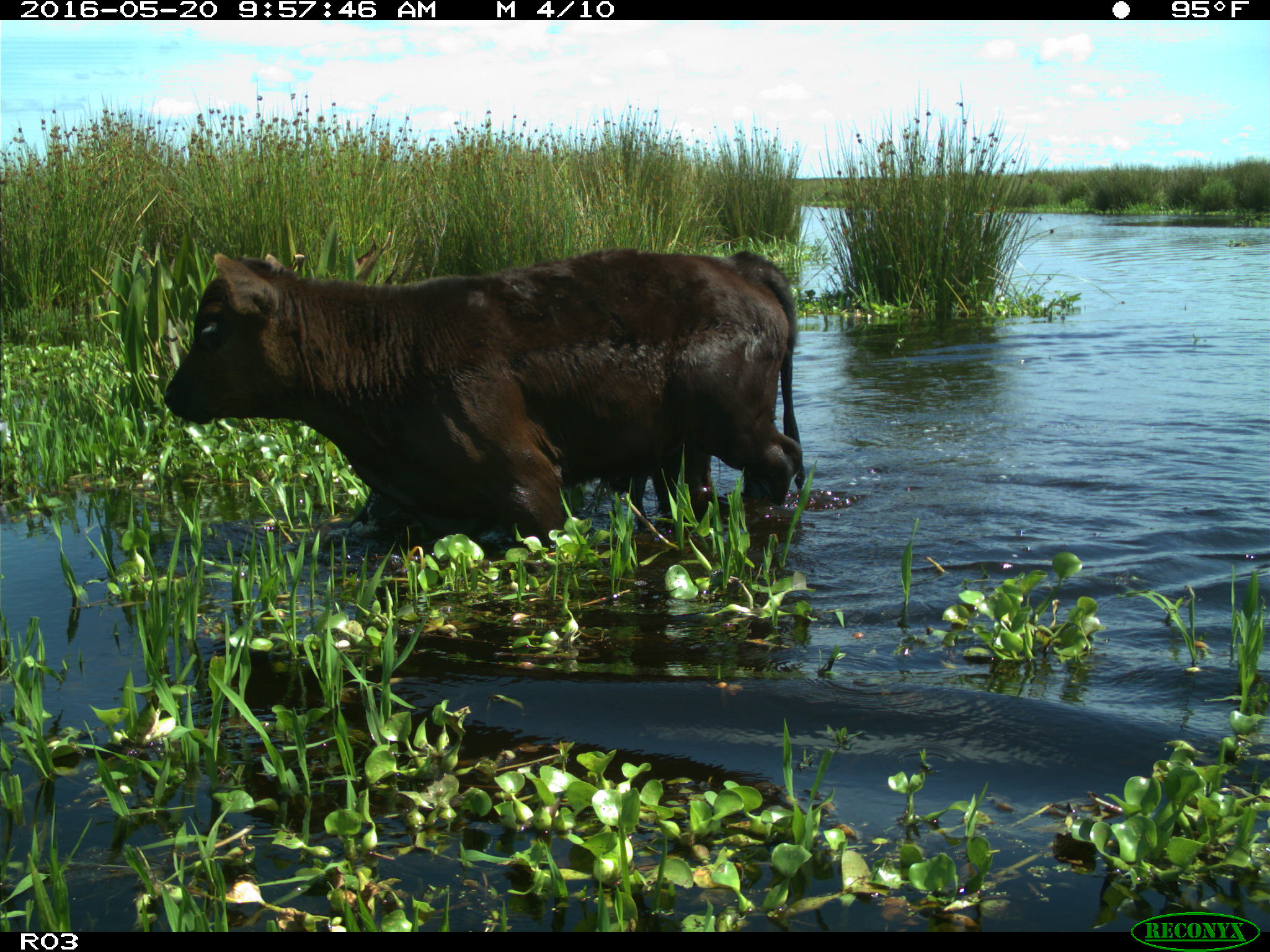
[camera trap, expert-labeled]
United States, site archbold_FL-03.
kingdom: Animalia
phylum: Chordata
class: Mammalia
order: Artiodactyla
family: Bovidae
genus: Bos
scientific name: Bos taurus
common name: domestic cow